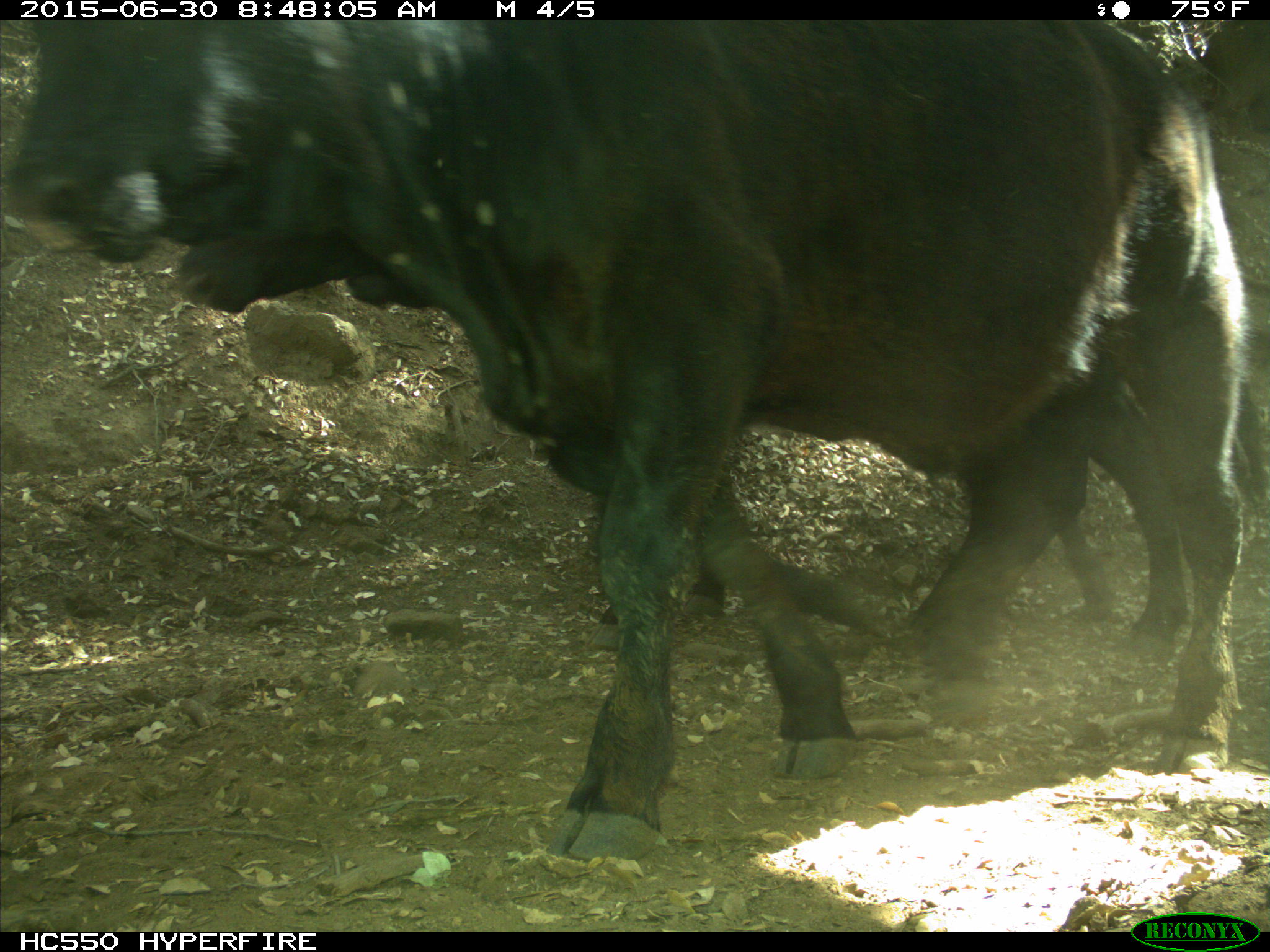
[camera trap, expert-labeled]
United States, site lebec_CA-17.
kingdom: Animalia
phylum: Chordata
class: Mammalia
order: Artiodactyla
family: Bovidae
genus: Bos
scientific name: Bos taurus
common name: domestic cow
Bos taurus (domestic cow).